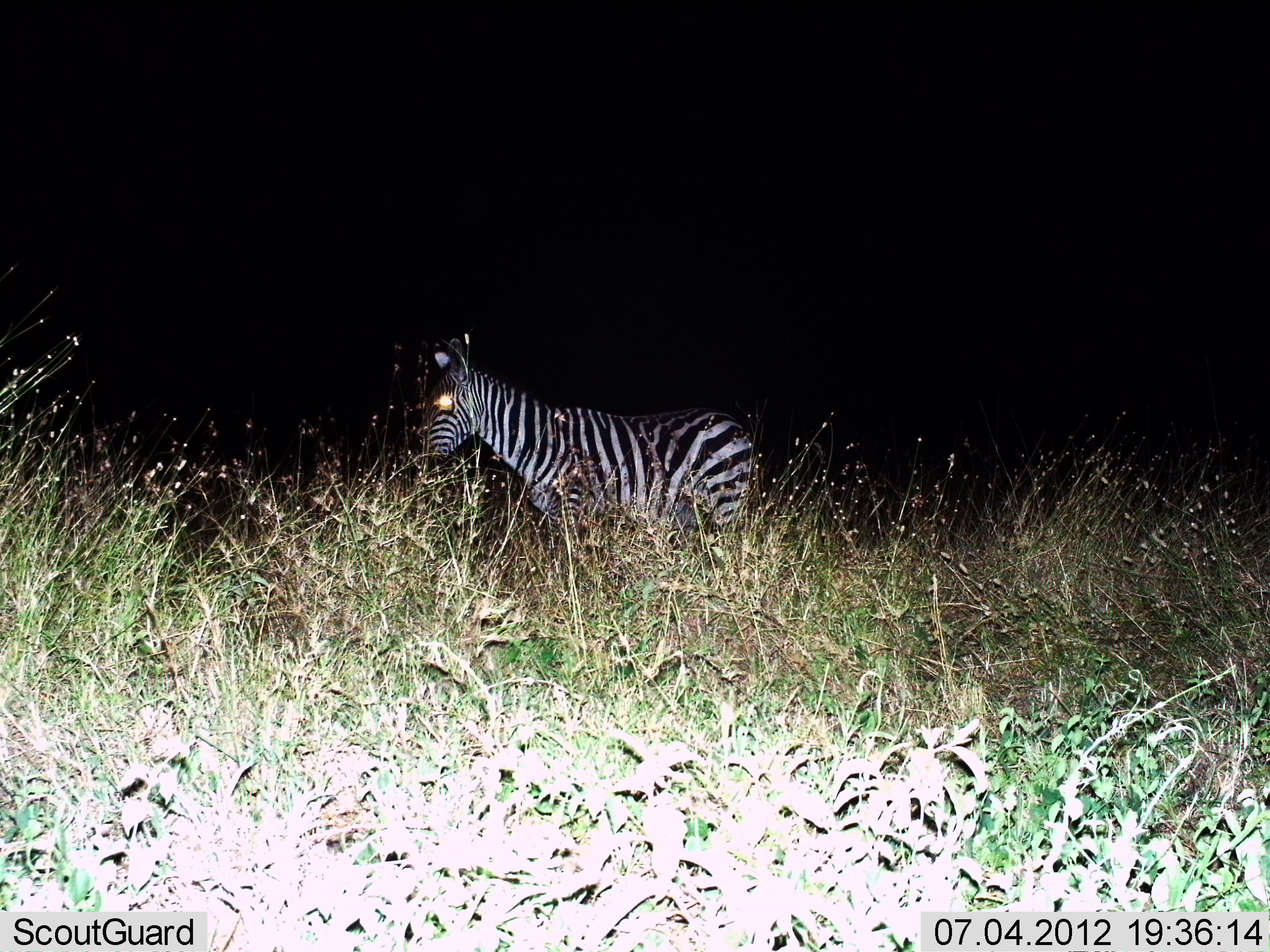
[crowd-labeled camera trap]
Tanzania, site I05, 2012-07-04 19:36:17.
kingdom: Animalia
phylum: Chordata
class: Mammalia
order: Perissodactyla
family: Equidae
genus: Equus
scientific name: Equus quagga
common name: plains zebra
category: zebra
Zebra (plains zebra) (Equus quagga), count 1. Behavior (volunteer vote fractions): standing 100%, resting 0%, moving 0%, interacting 0%. Young present (vote fraction): 0%. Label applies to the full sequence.